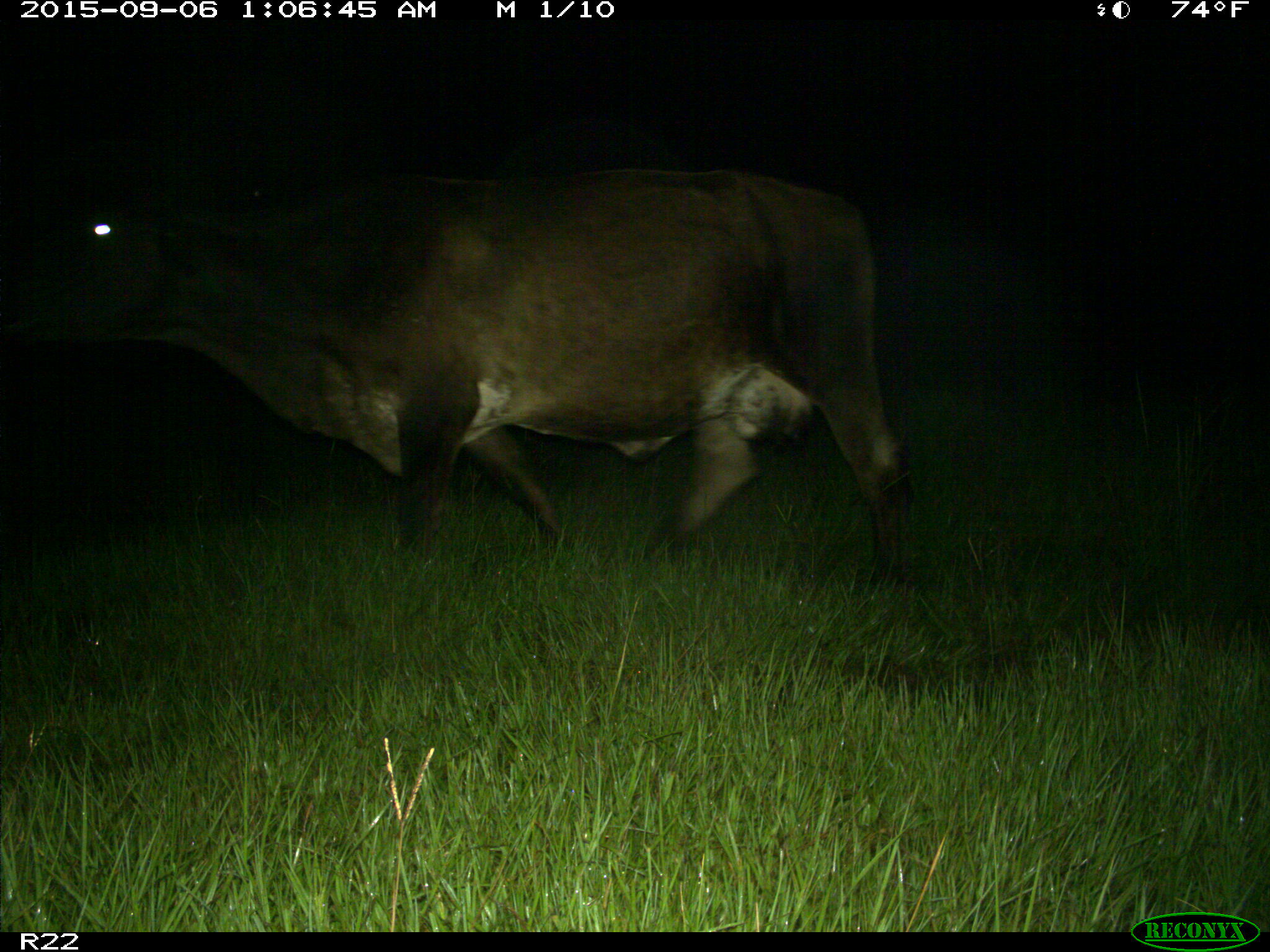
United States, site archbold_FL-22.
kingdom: Animalia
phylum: Chordata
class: Mammalia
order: Artiodactyla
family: Bovidae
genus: Bos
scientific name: Bos taurus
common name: domestic cow